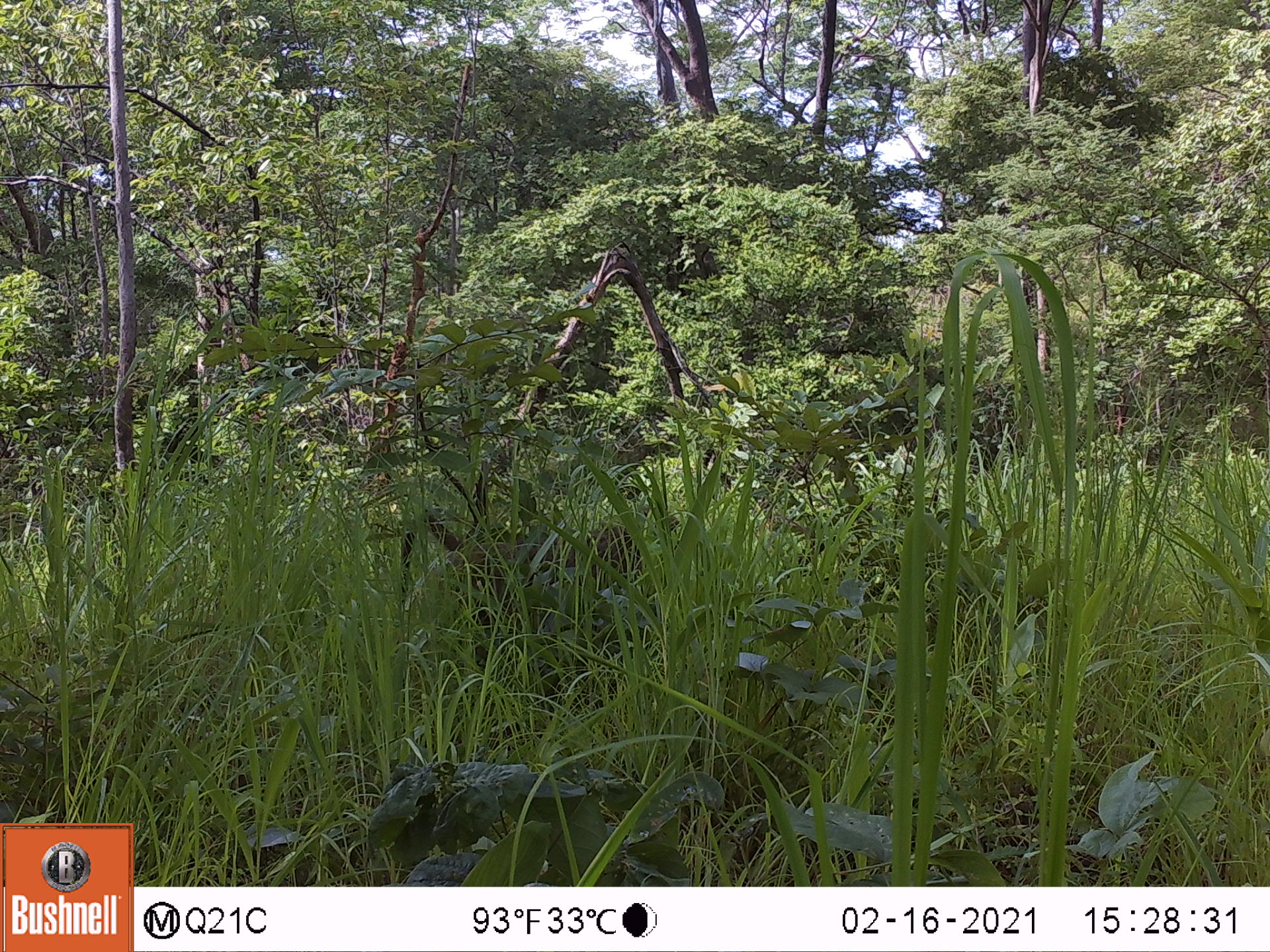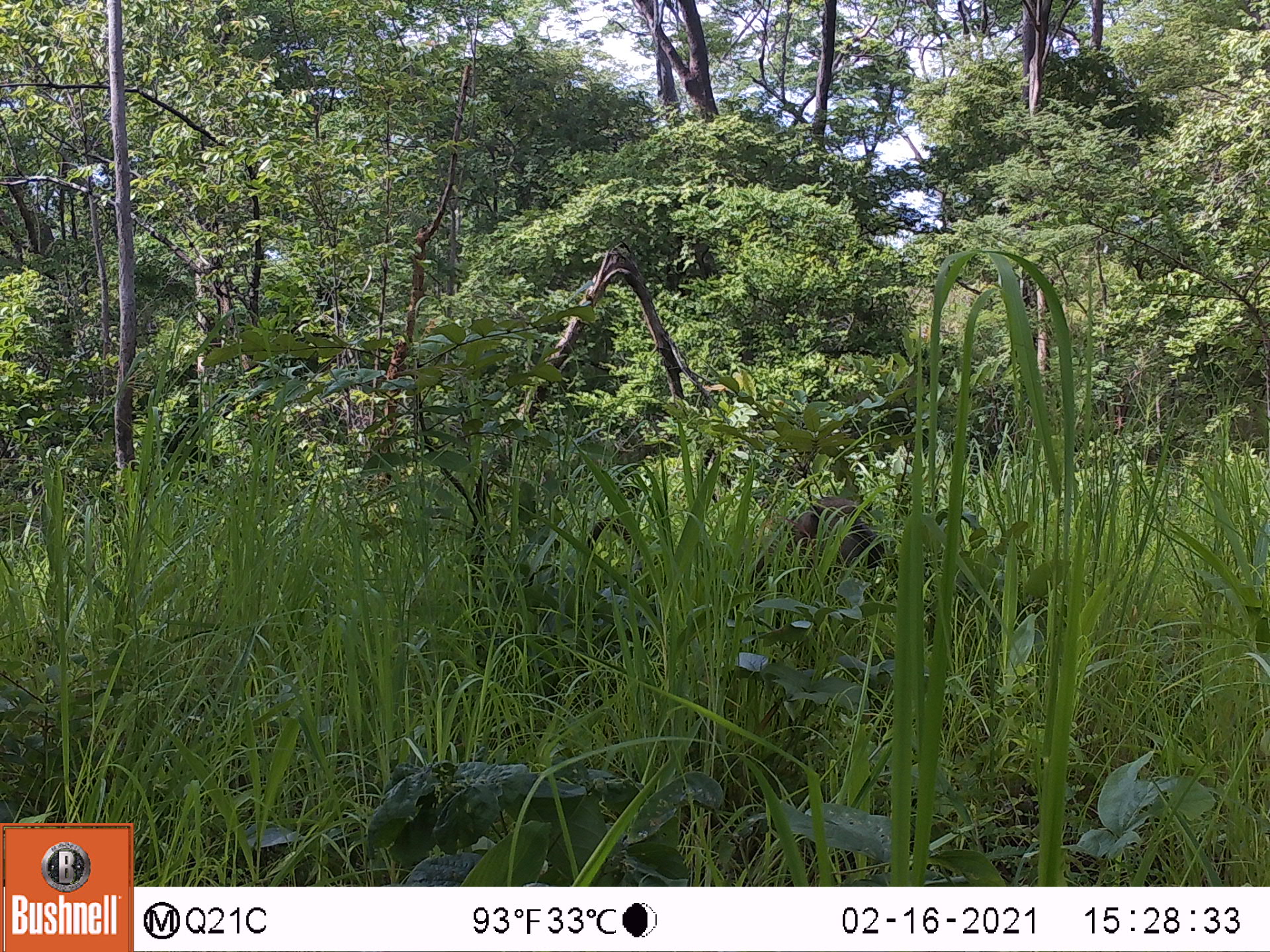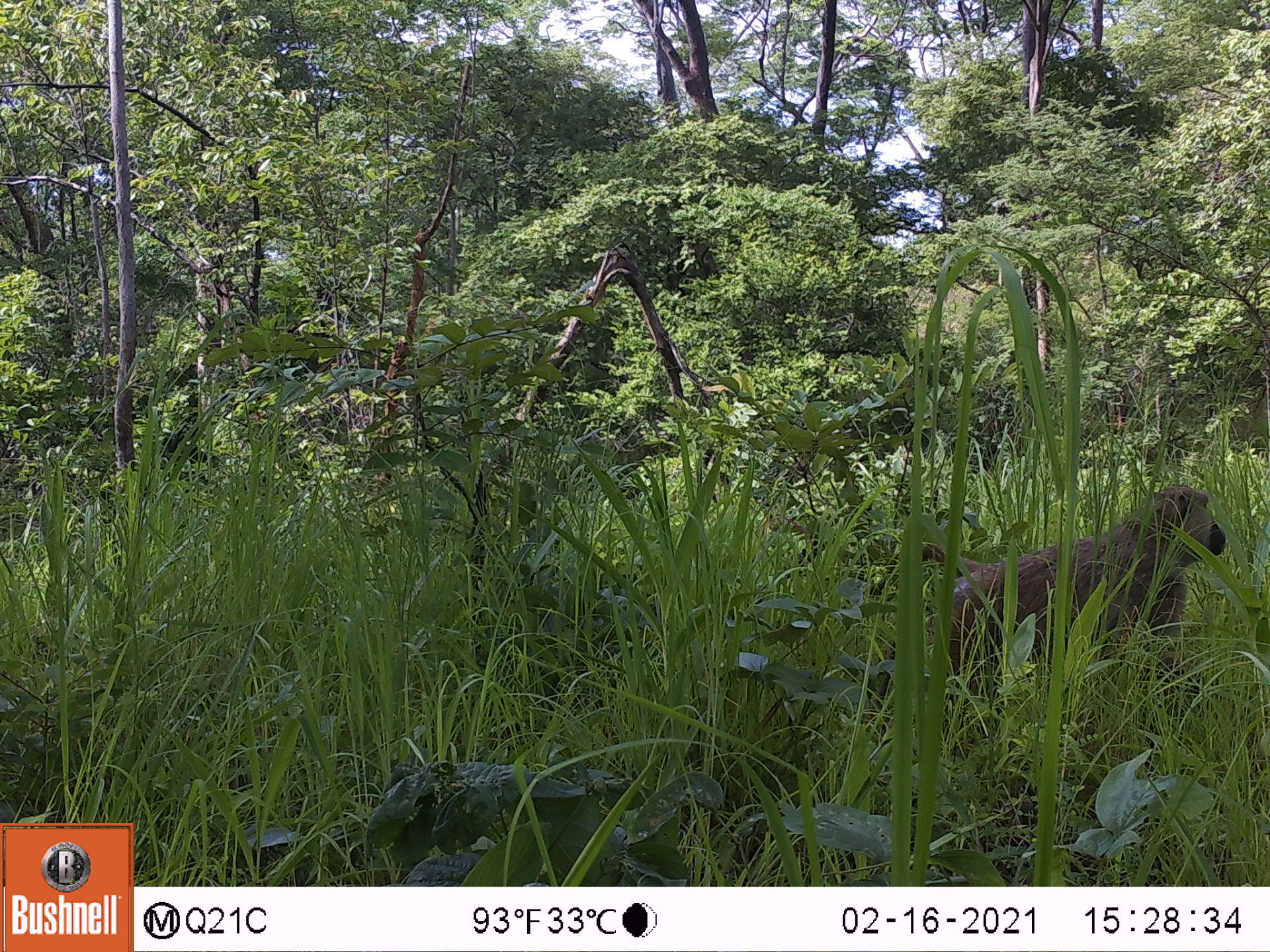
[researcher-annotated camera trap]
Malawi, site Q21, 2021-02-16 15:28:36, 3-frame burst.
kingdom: Animalia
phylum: Chordata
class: Mammalia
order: Primates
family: Cercopithecidae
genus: Papio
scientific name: Papio cynocephalus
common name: yellow baboon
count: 1